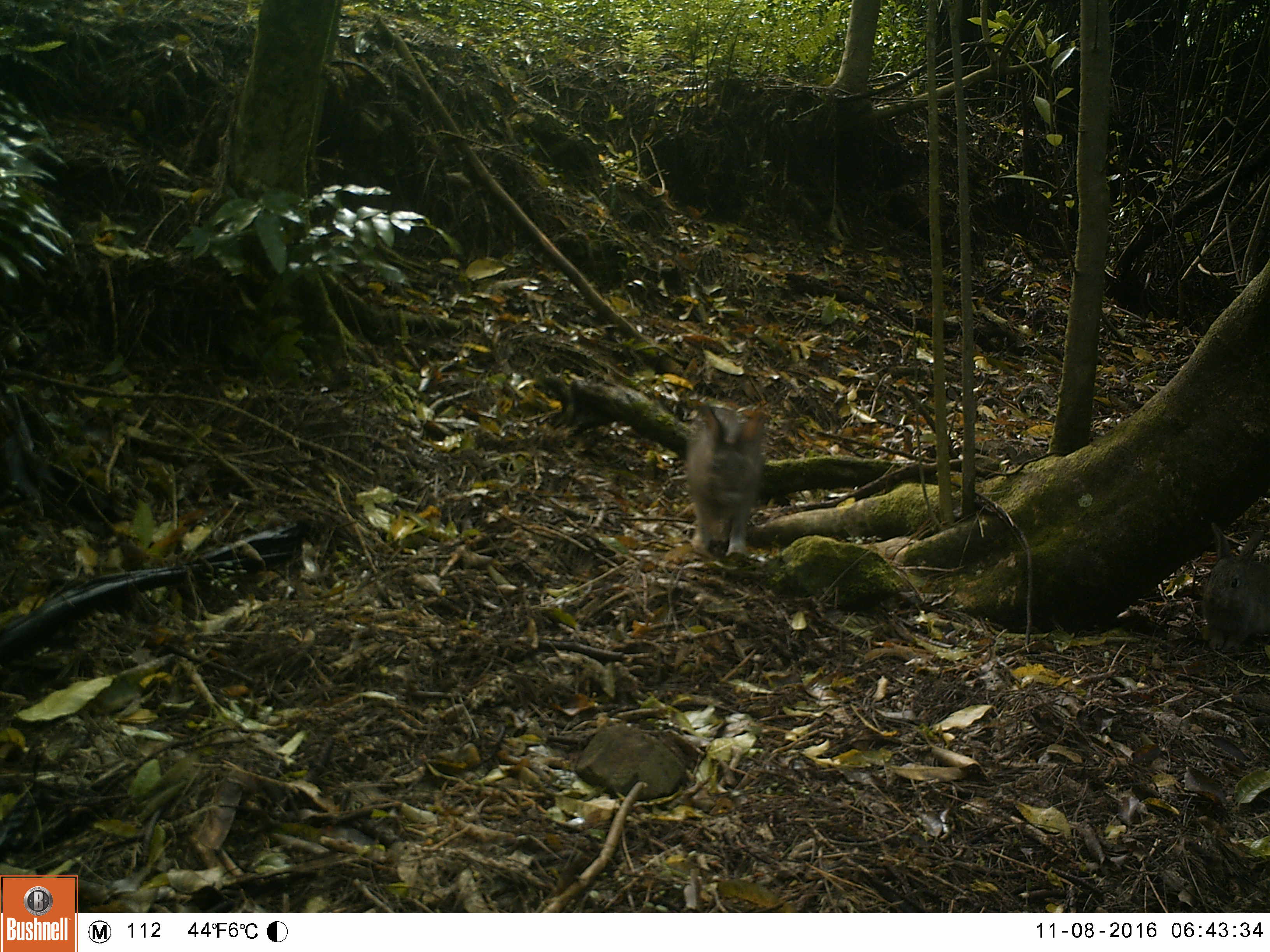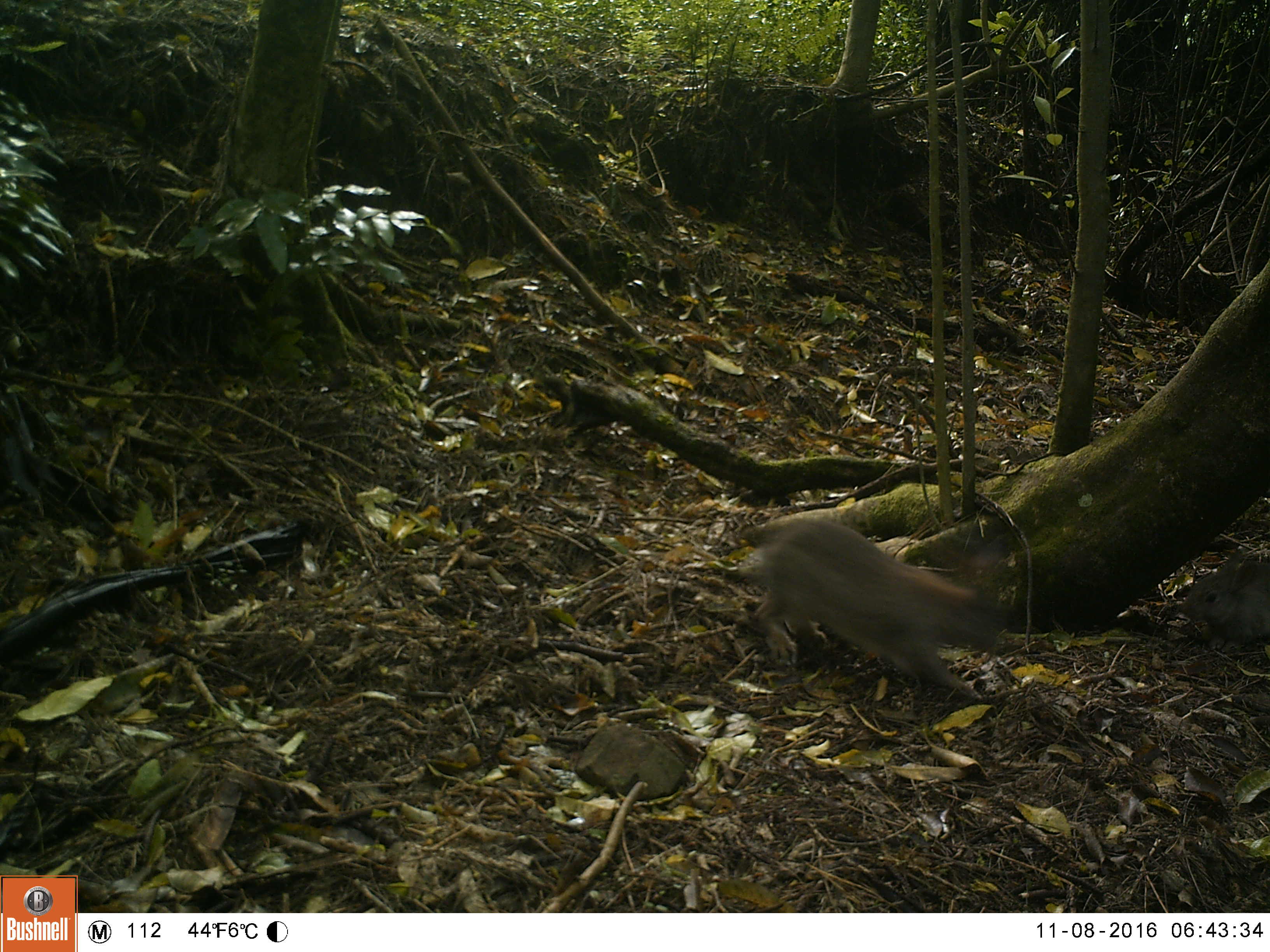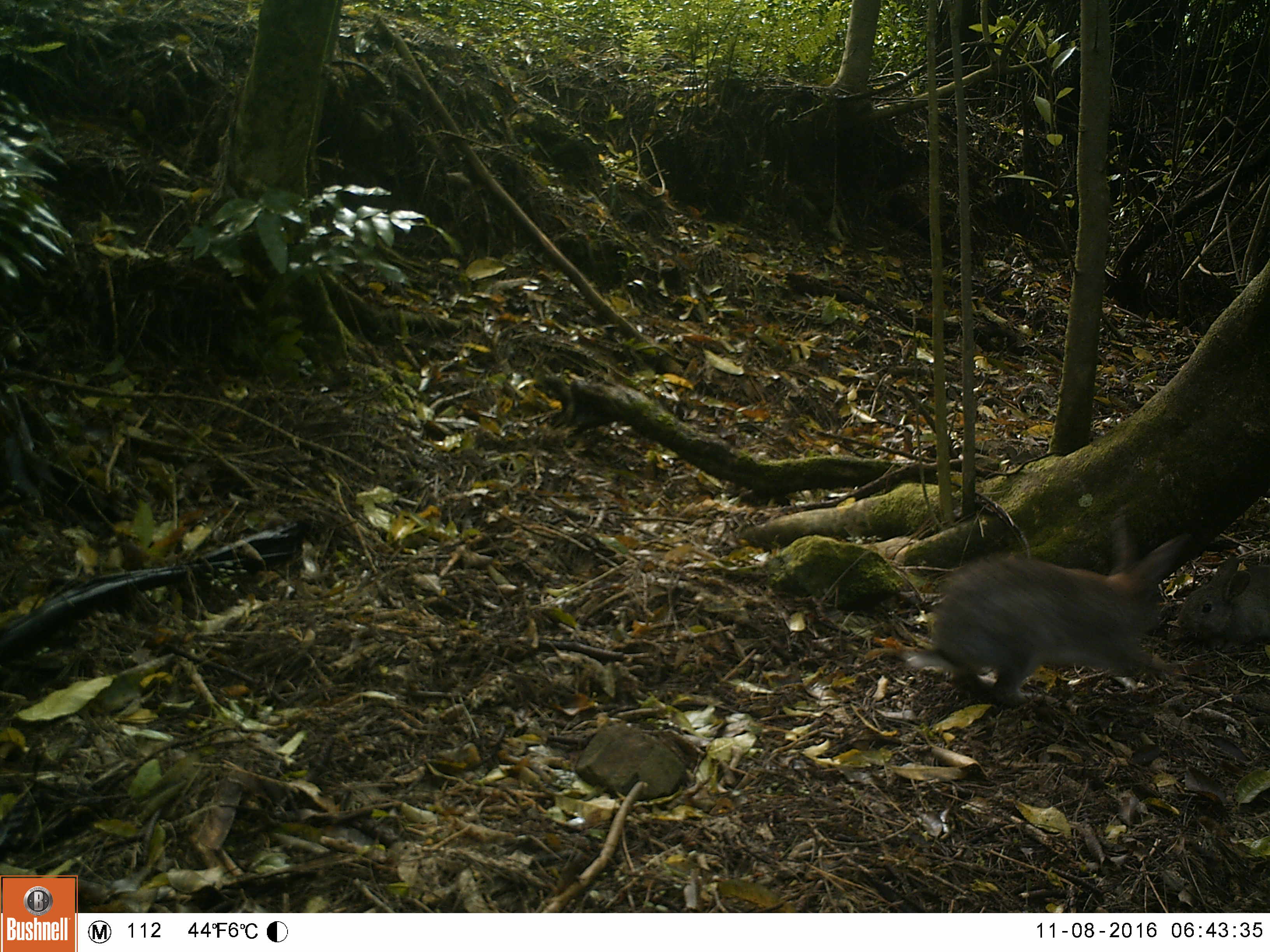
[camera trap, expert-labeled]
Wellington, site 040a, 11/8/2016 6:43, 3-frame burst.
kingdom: Animalia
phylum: Chordata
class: Mammalia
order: Lagomorpha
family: Leporidae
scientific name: Leporidae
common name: rabbit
Rabbit (Leporidae).